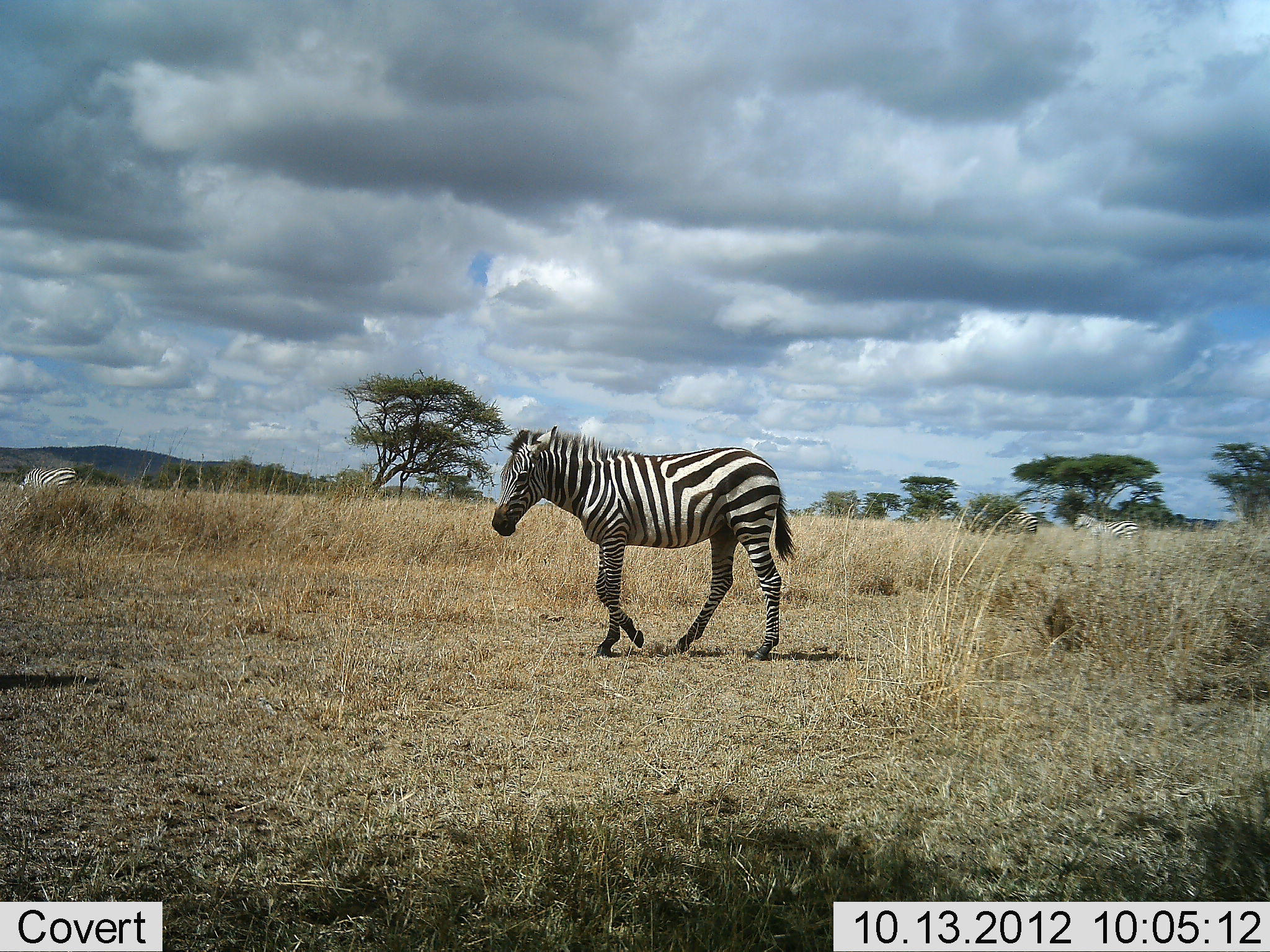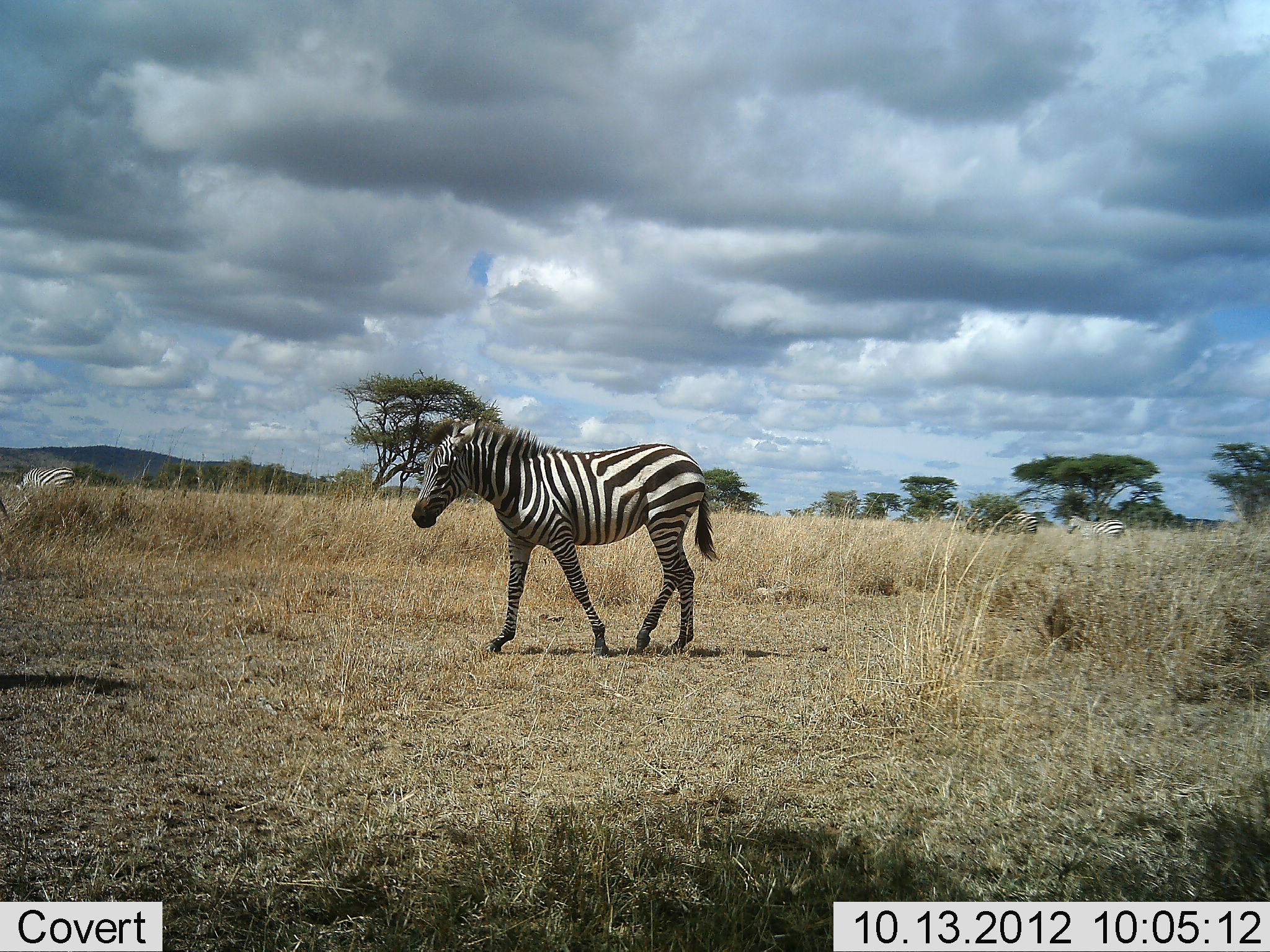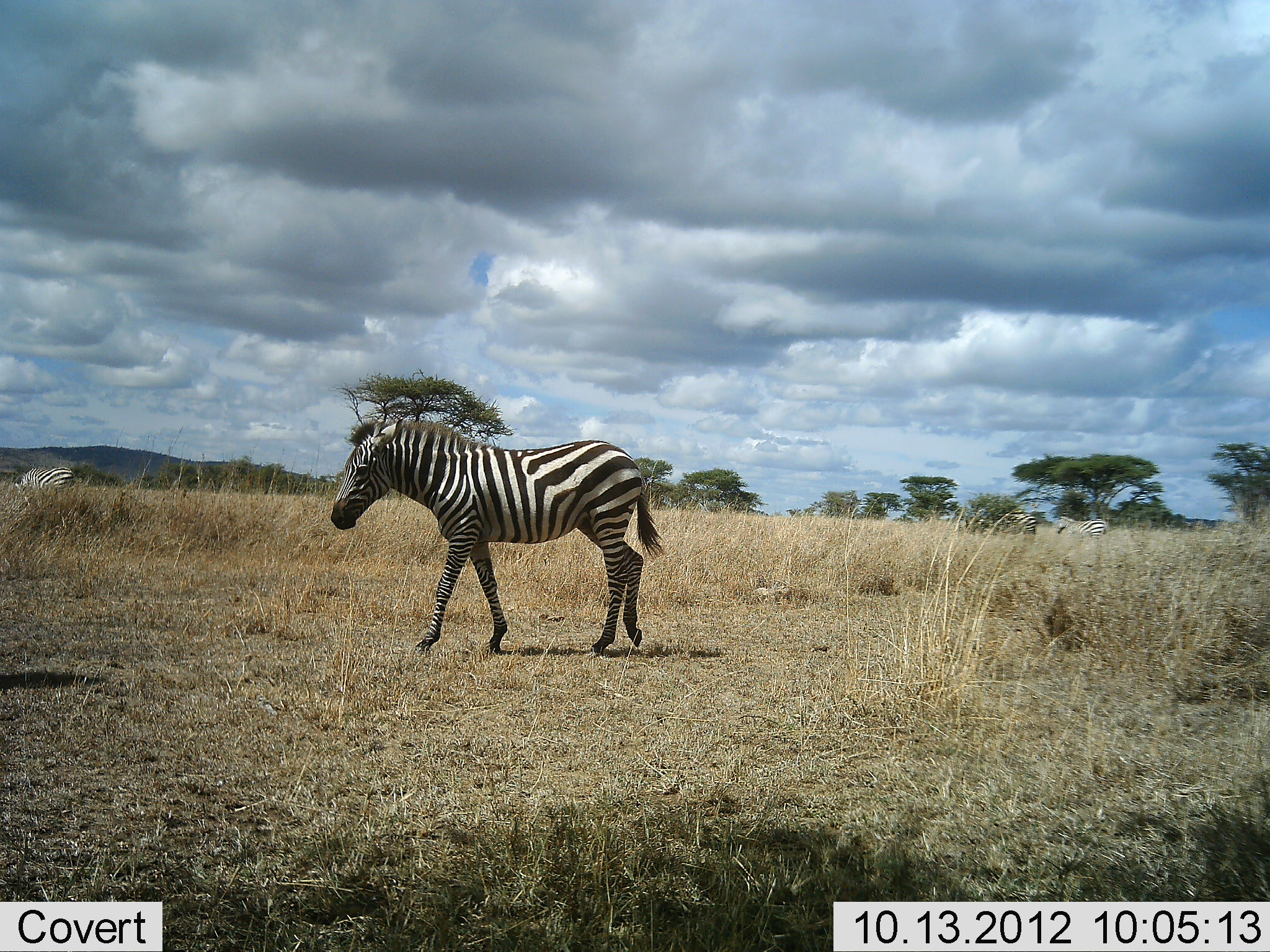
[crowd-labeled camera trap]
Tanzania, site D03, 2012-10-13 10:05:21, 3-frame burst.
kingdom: Animalia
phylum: Chordata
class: Mammalia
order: Perissodactyla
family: Equidae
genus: Equus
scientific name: Equus quagga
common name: plains zebra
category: zebra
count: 3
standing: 20%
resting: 0%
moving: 90%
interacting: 0%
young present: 0%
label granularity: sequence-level